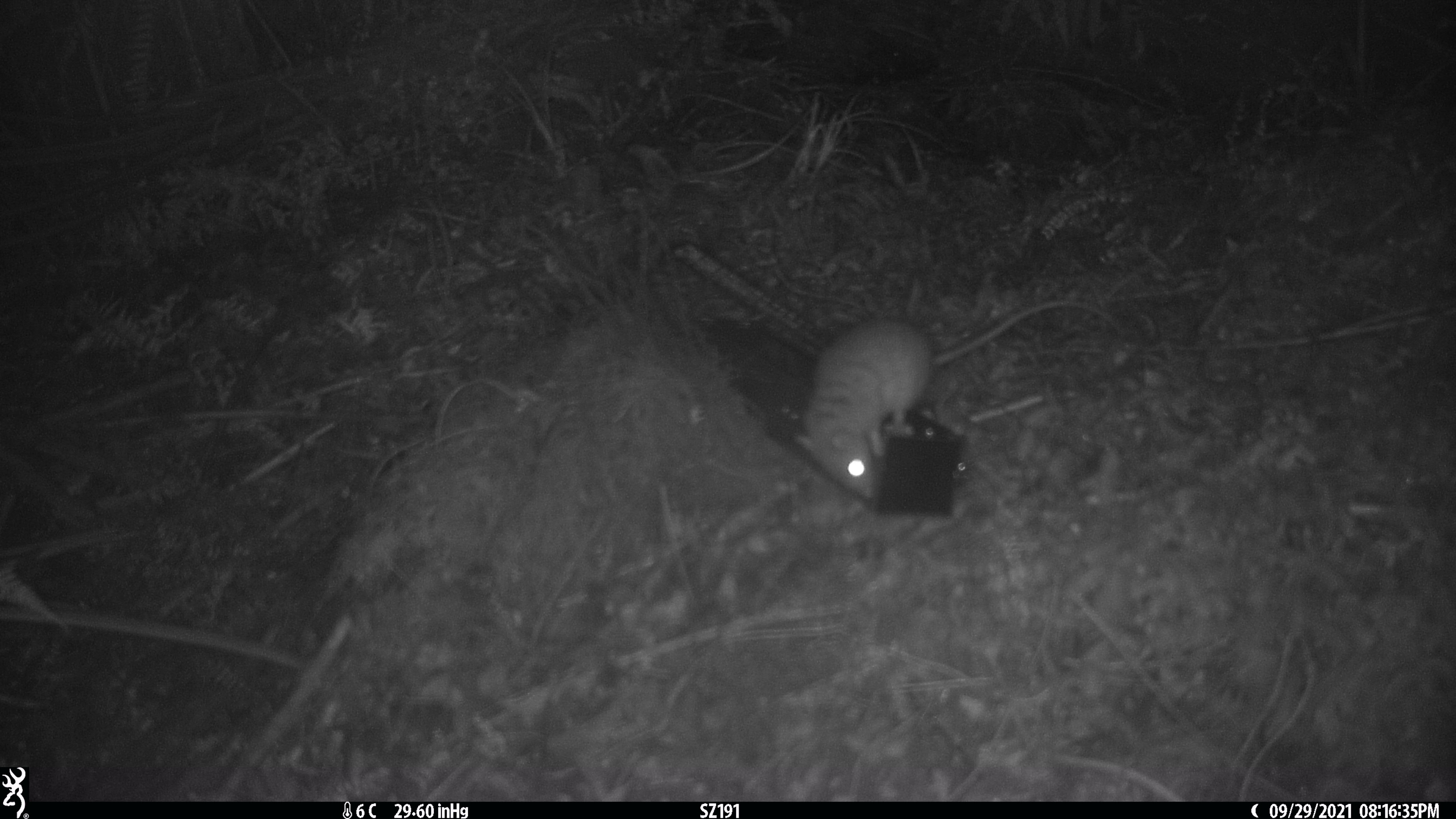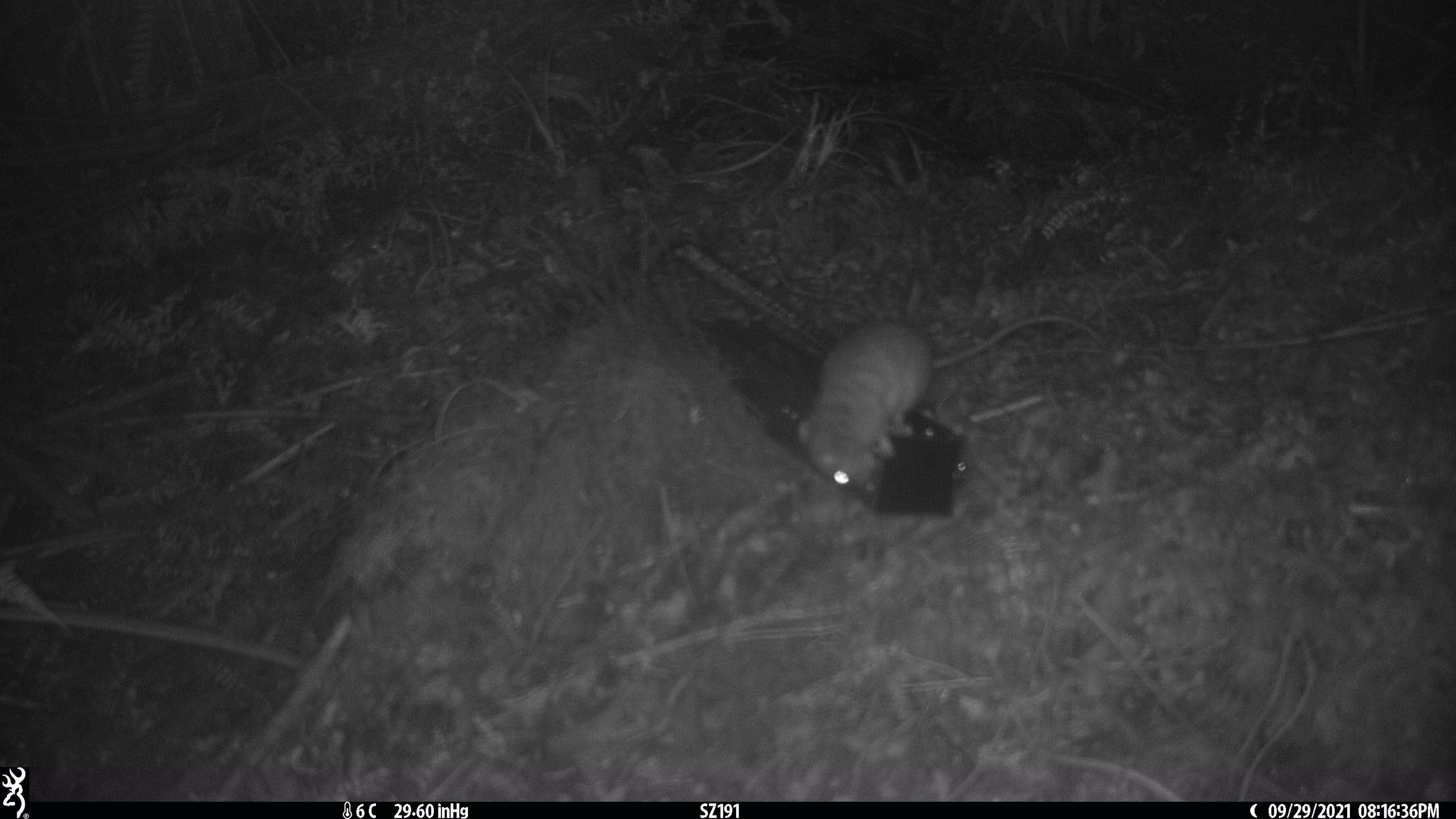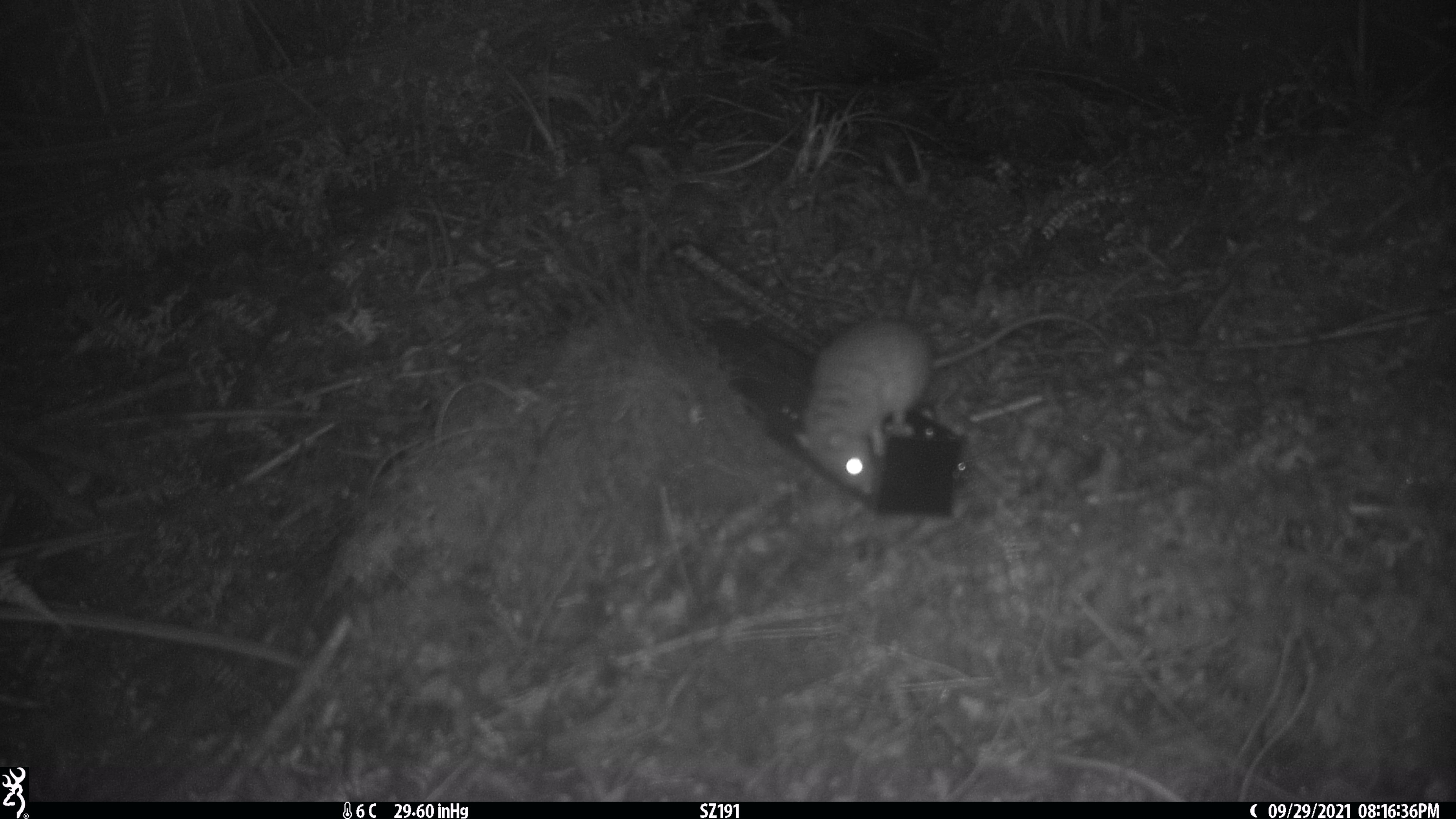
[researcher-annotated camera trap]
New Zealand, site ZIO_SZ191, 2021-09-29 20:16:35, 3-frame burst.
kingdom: Animalia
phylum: Chordata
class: Mammalia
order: Rodentia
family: Muridae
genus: Rattus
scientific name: Rattus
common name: rat